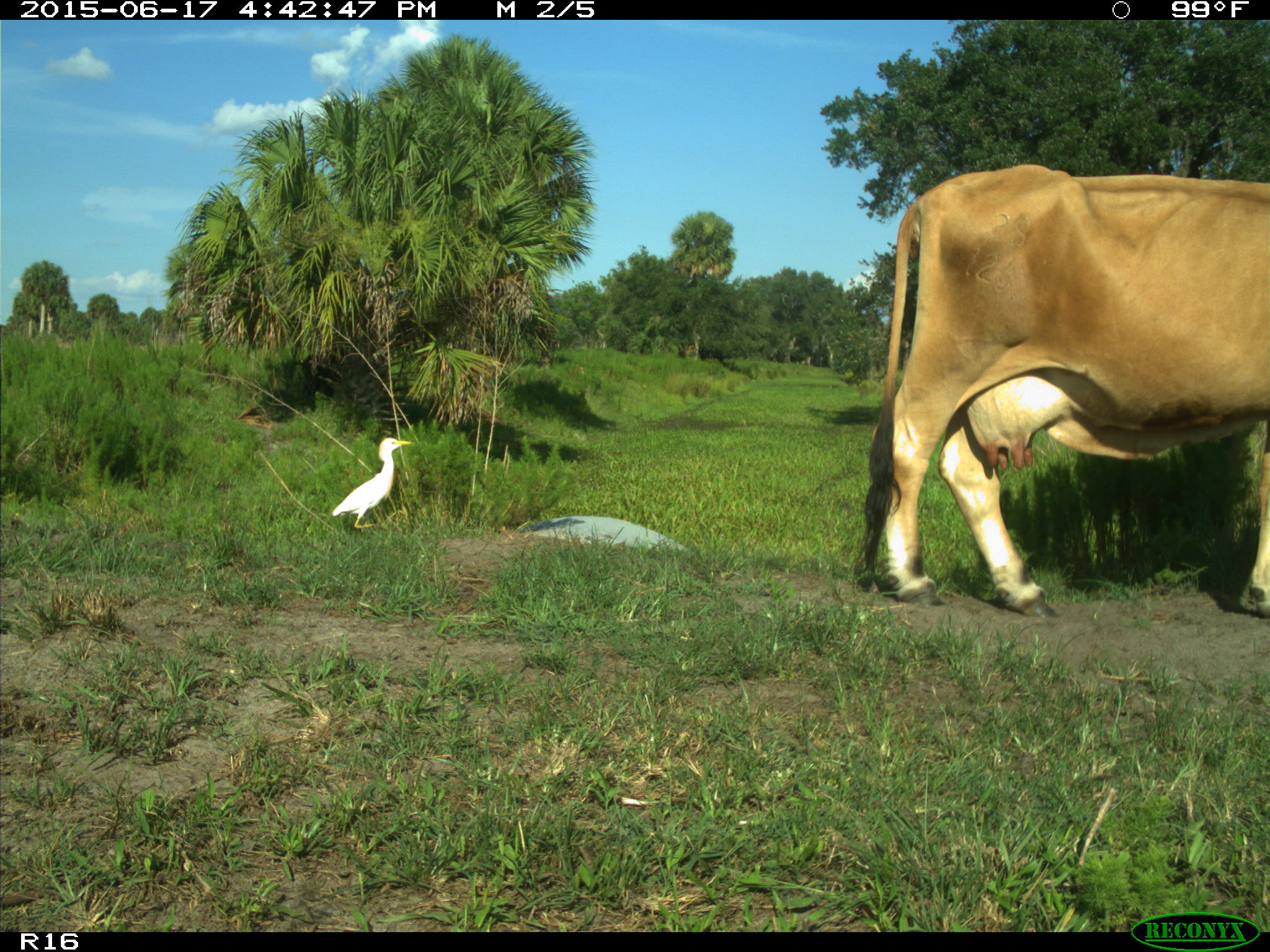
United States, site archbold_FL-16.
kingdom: Animalia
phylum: Chordata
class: Mammalia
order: Artiodactyla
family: Bovidae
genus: Bos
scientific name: Bos taurus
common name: domestic cow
Bos taurus (domestic cow).